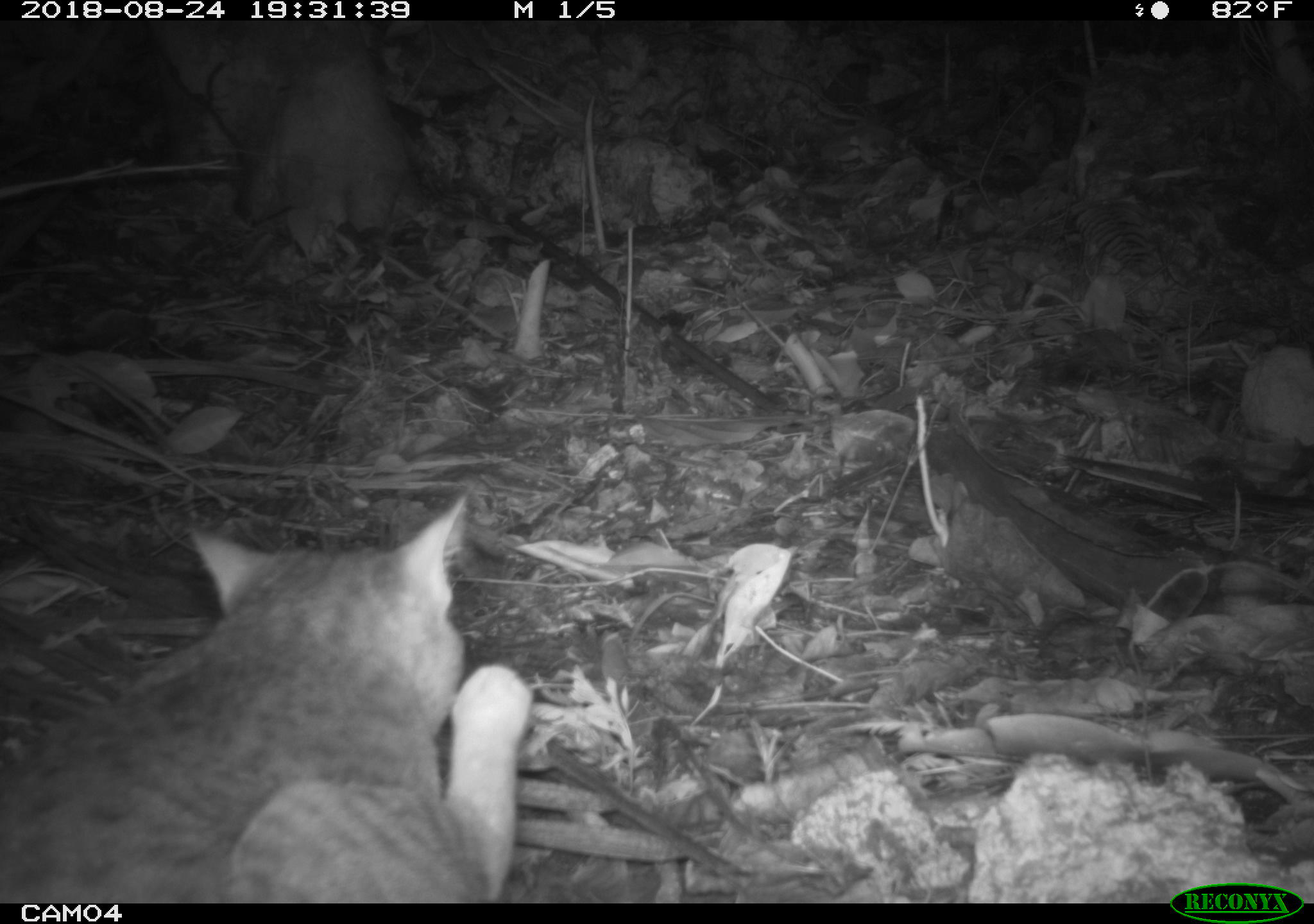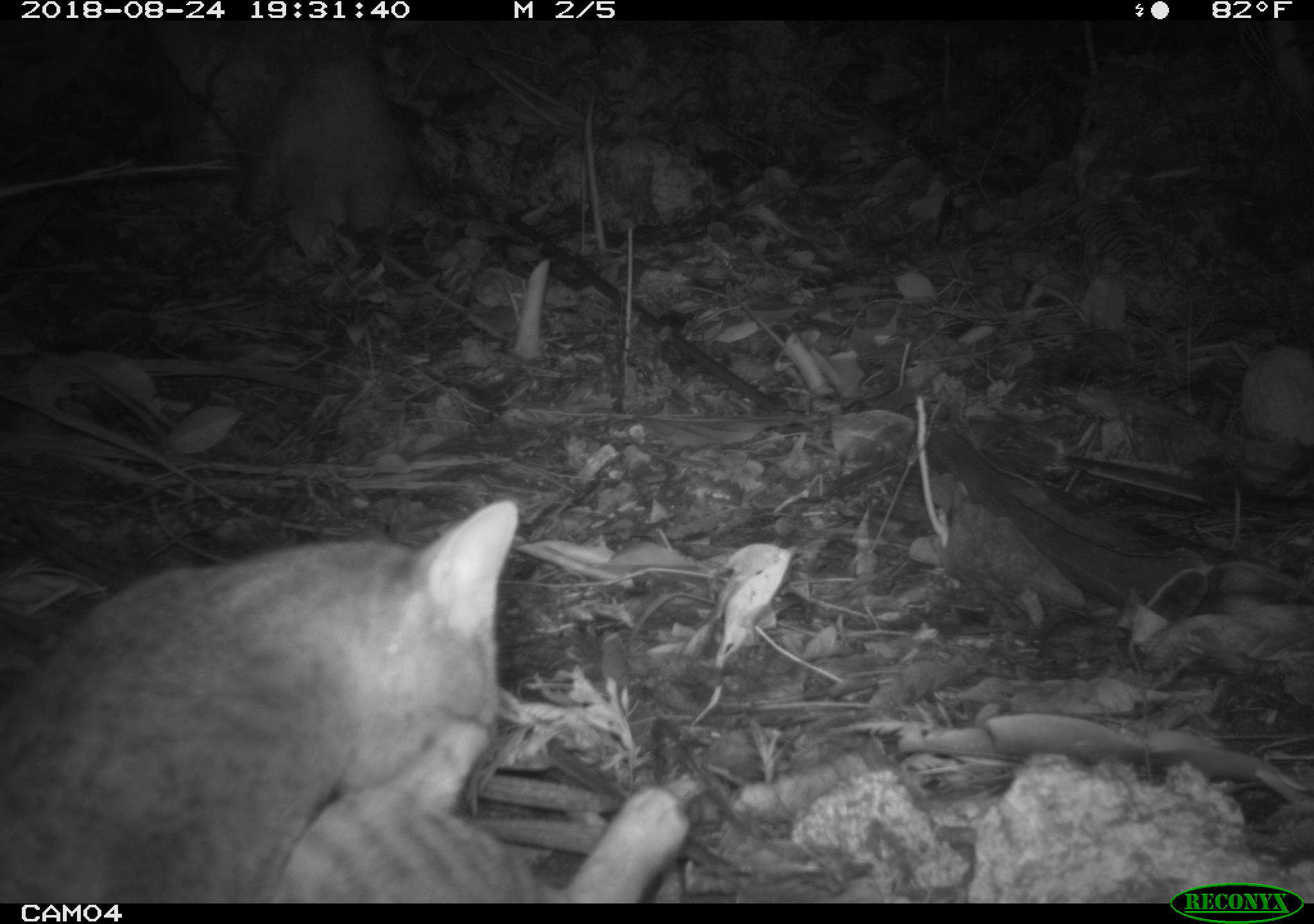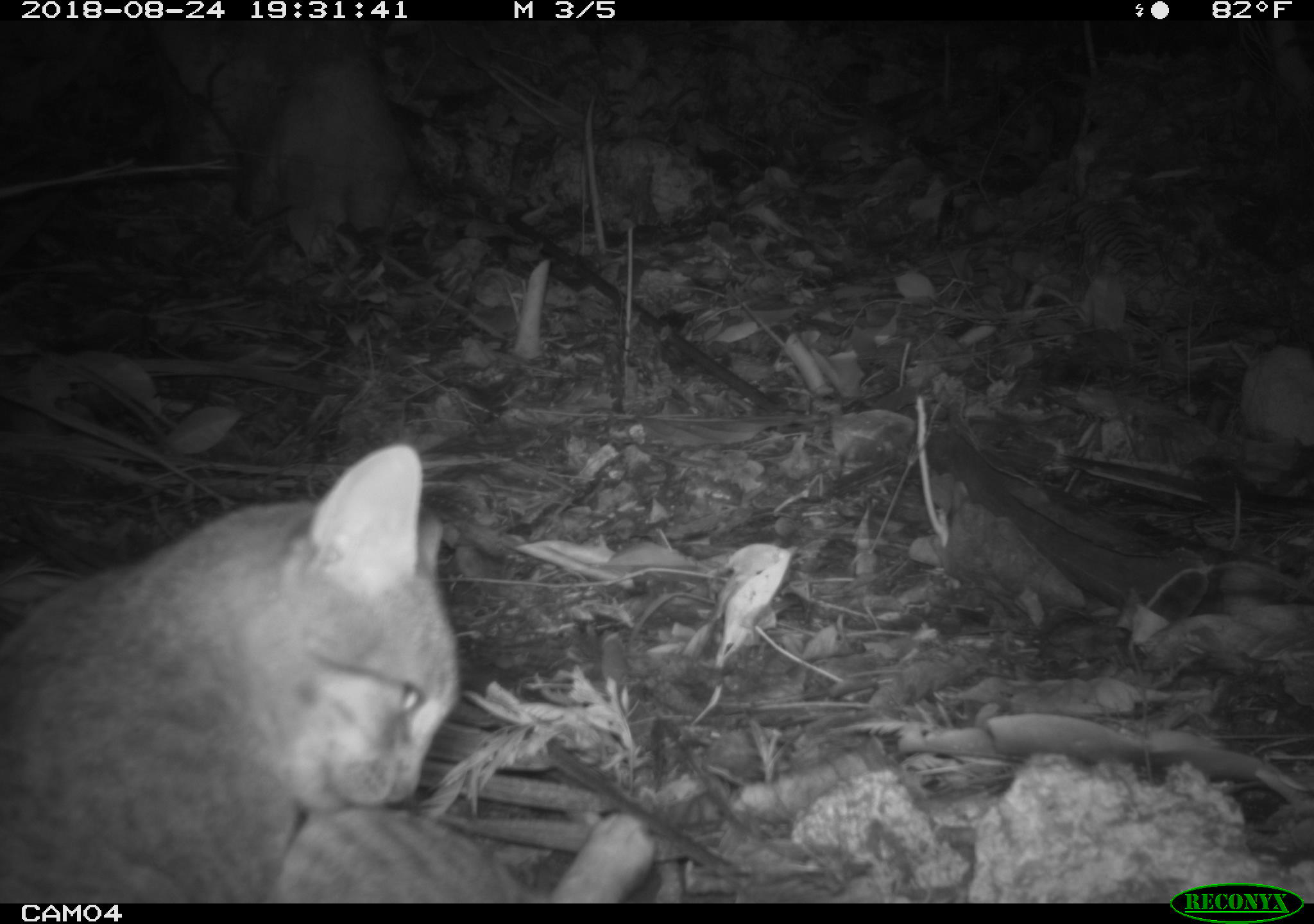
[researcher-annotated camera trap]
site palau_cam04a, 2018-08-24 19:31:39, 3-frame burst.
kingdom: Animalia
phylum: Chordata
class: Mammalia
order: Carnivora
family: Felidae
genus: Felis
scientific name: Felis catus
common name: cat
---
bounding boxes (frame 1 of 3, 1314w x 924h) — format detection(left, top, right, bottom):
cat: detection(1, 481, 530, 903)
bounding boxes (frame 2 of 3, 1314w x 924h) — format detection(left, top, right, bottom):
cat: detection(0, 497, 654, 900)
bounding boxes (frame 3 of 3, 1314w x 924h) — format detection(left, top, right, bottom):
cat: detection(0, 438, 658, 900)